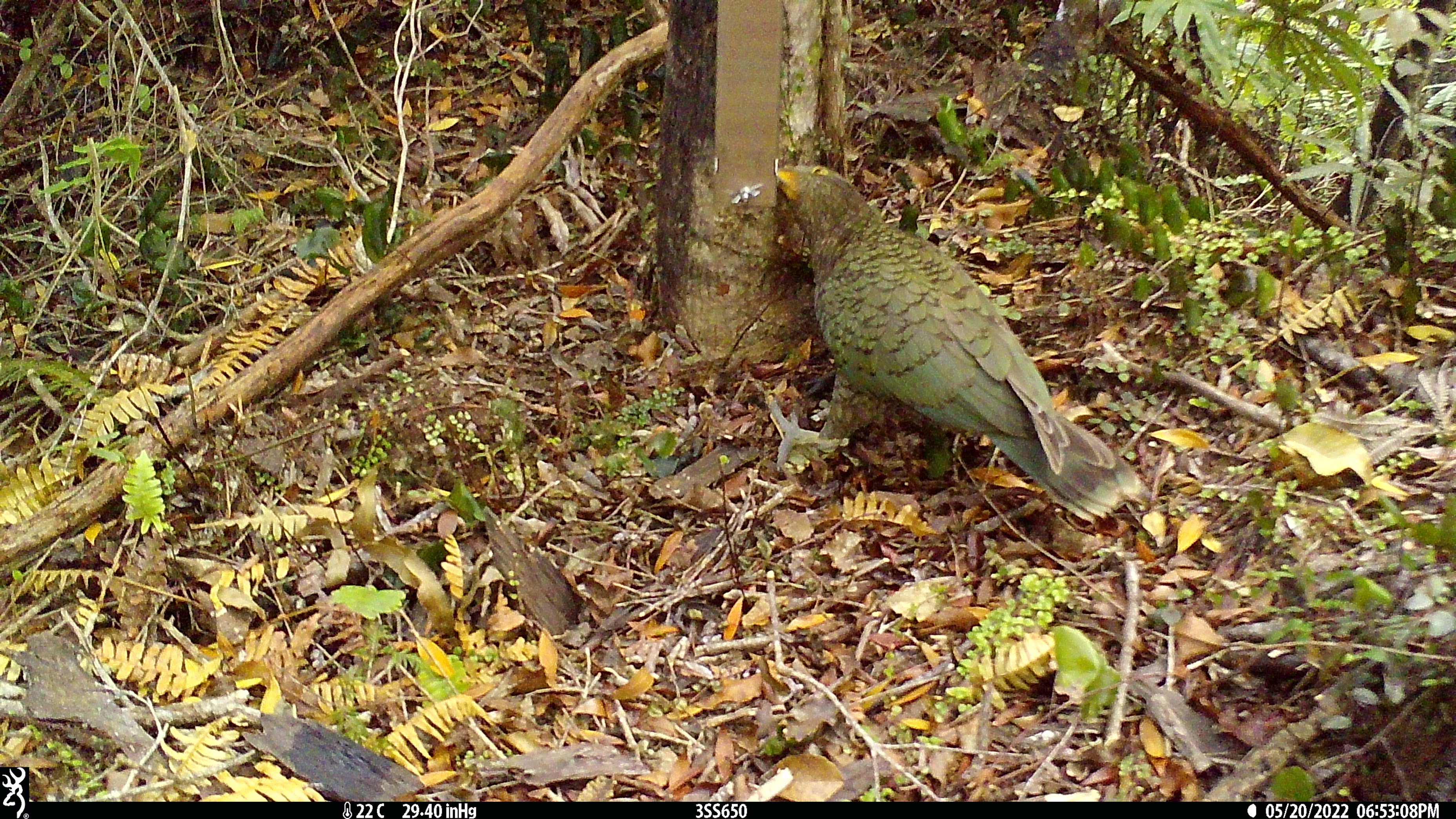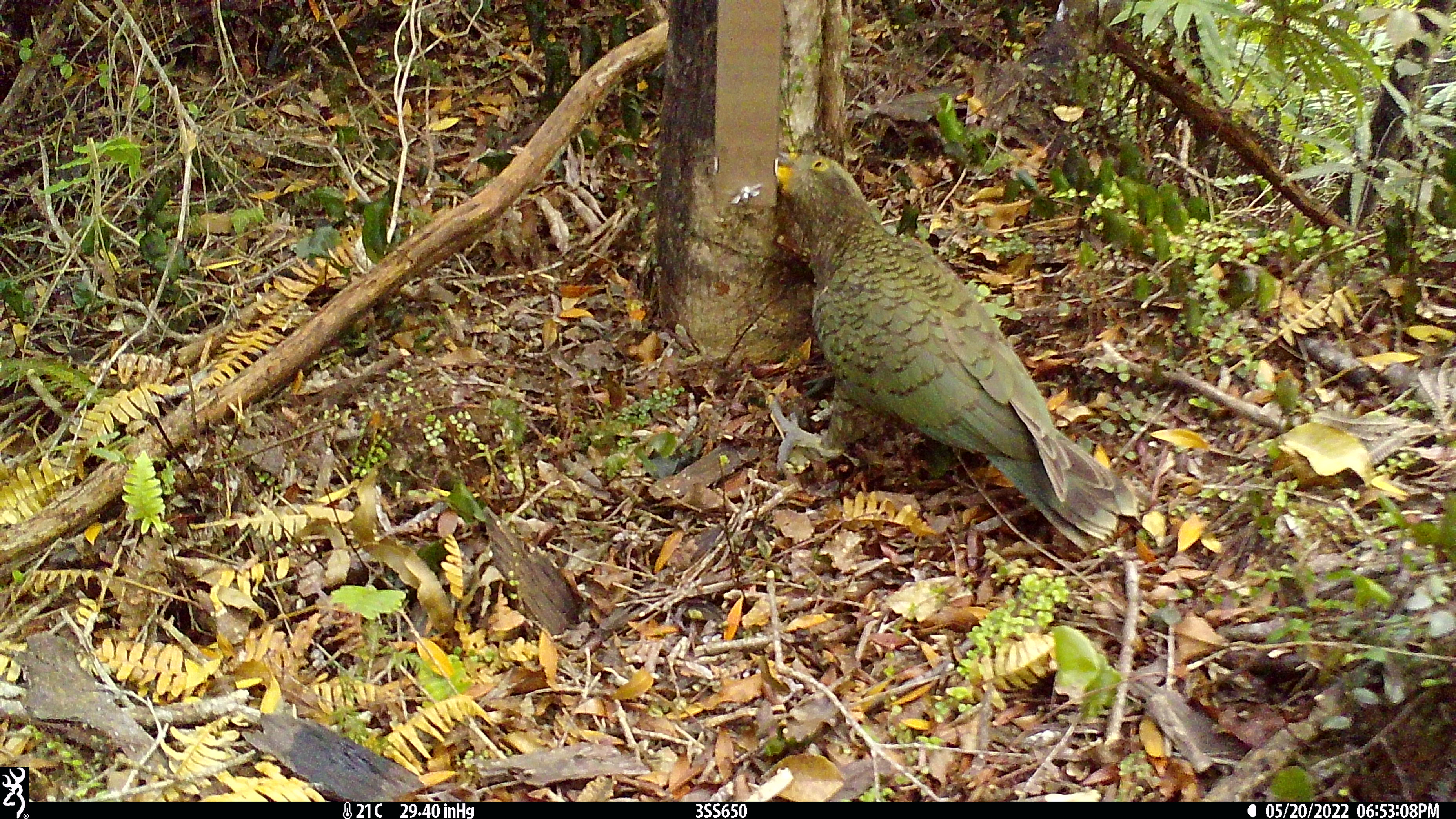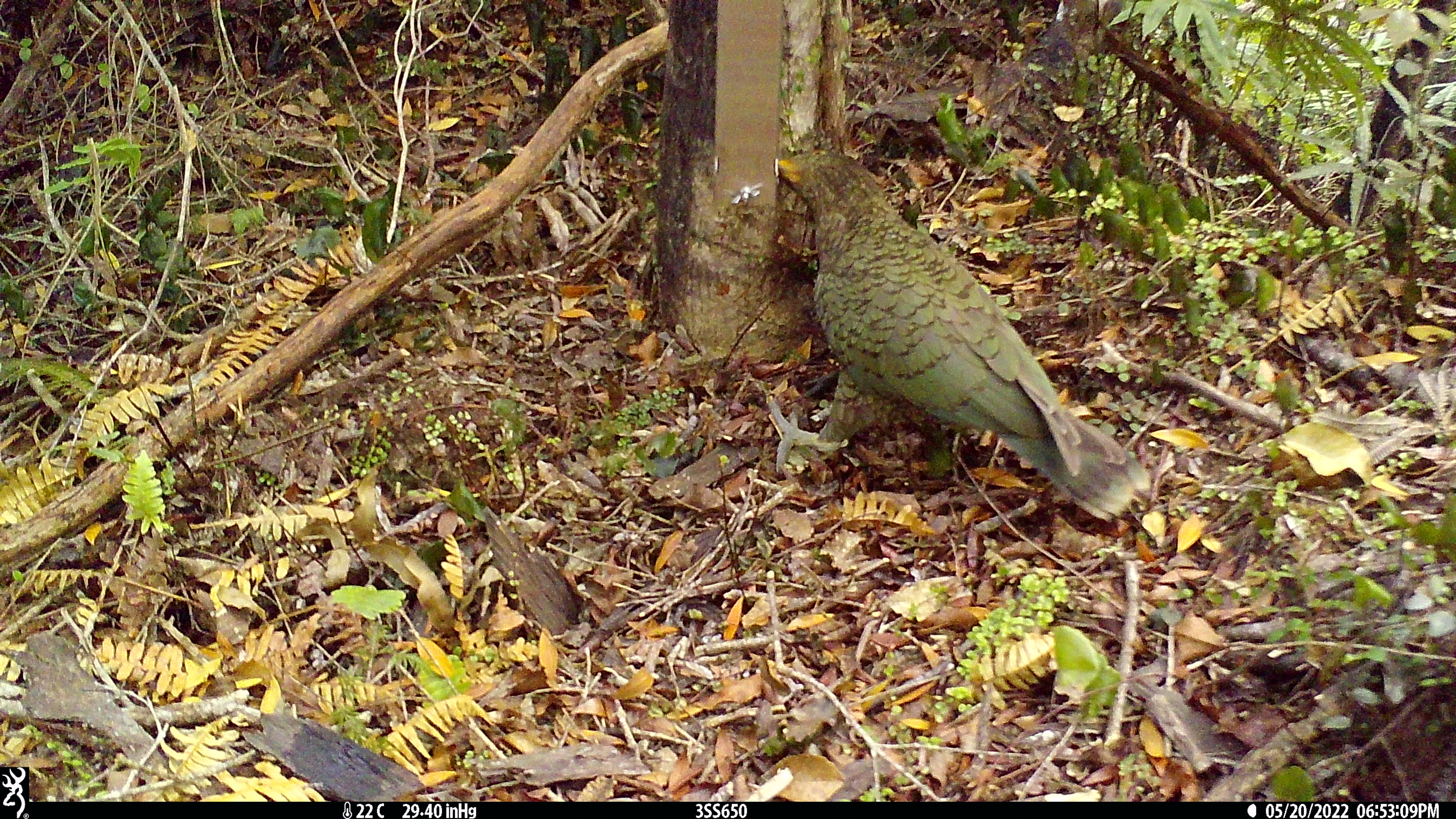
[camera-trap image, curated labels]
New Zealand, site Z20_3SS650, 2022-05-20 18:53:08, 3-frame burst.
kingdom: Animalia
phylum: Chordata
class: Aves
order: Psittaciformes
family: Strigopidae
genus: Nestor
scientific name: Nestor notabilis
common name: kea